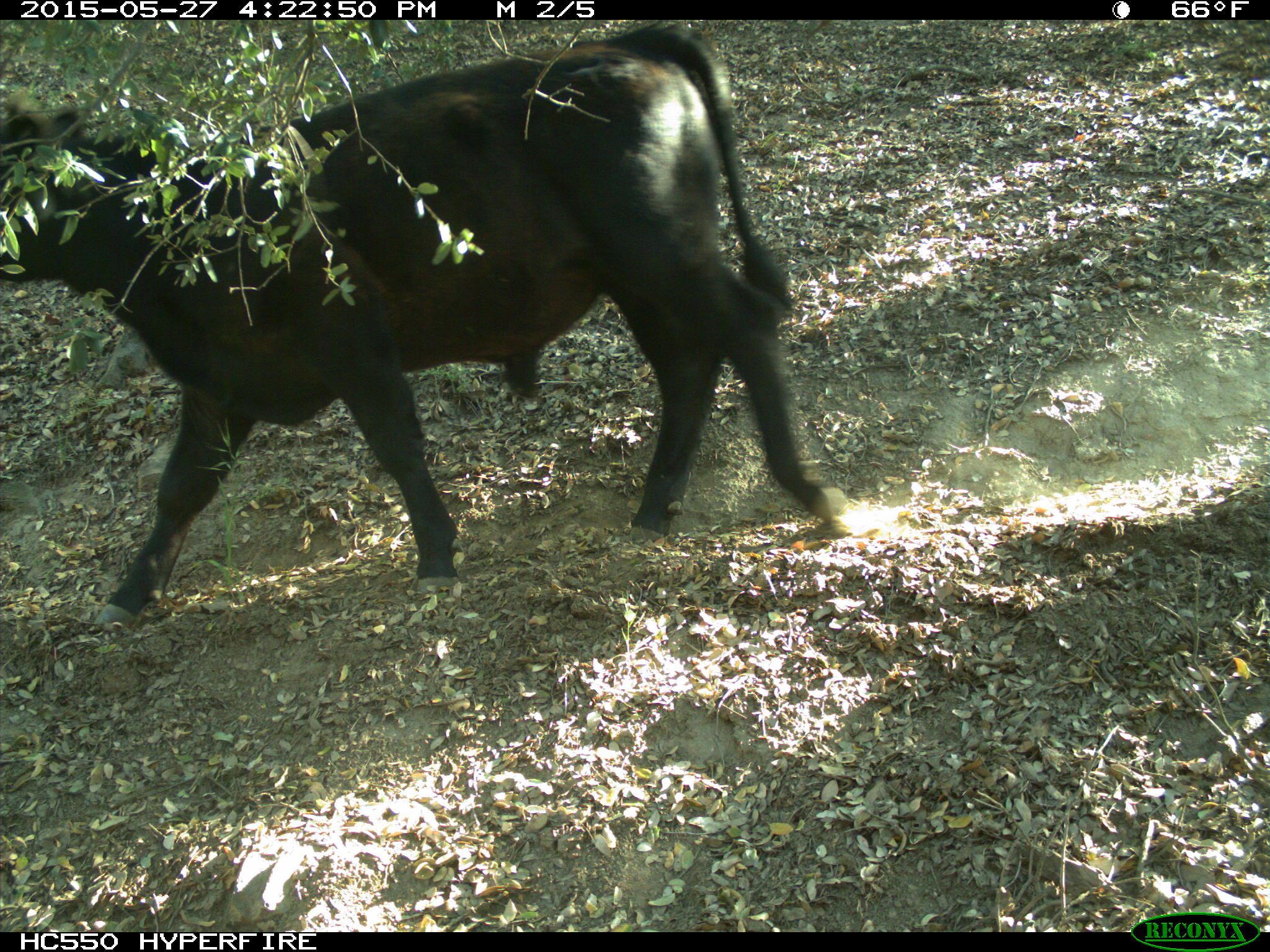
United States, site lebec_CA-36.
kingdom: Animalia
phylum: Chordata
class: Mammalia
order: Artiodactyla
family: Bovidae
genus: Bos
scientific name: Bos taurus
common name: domestic cow